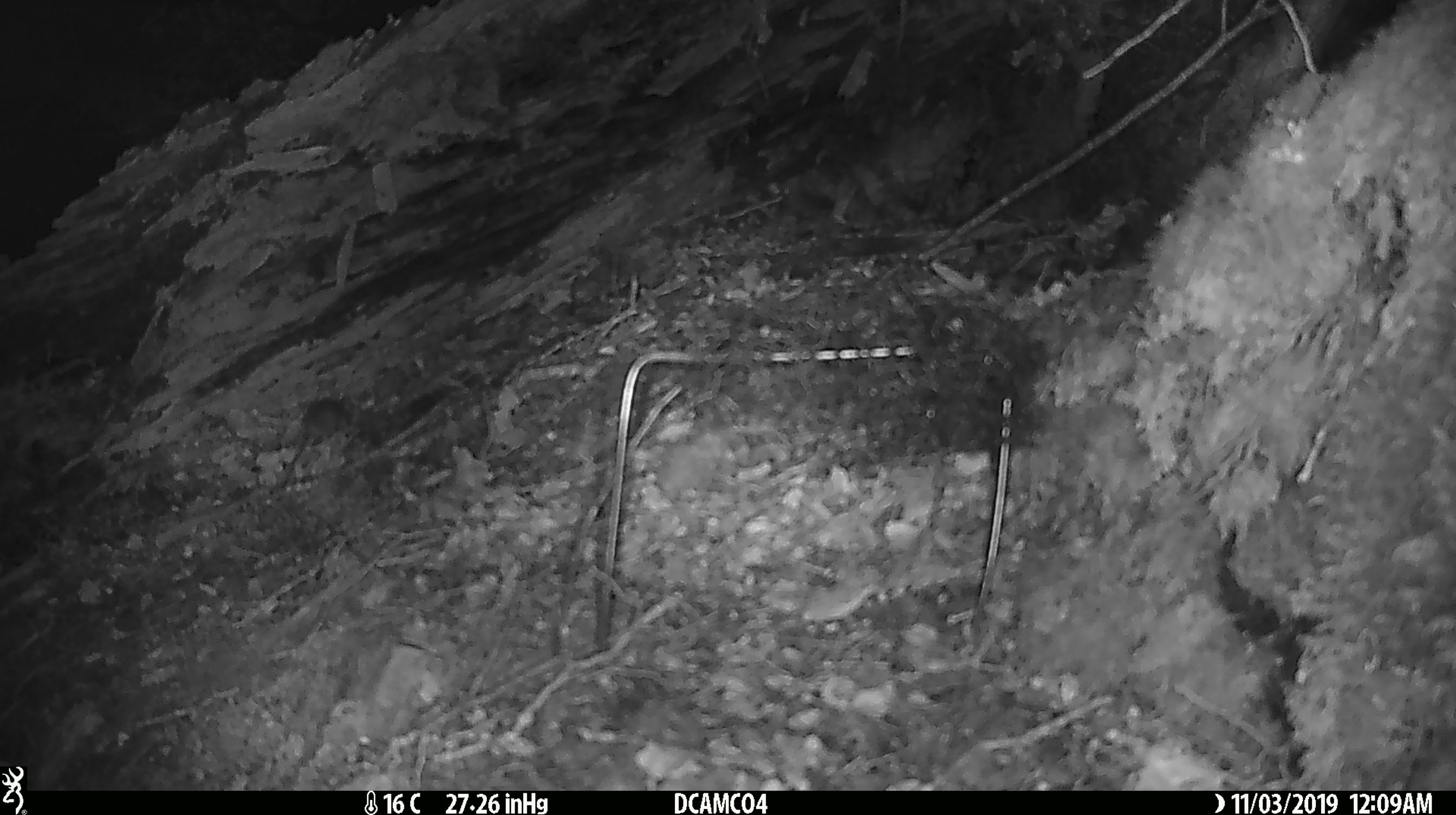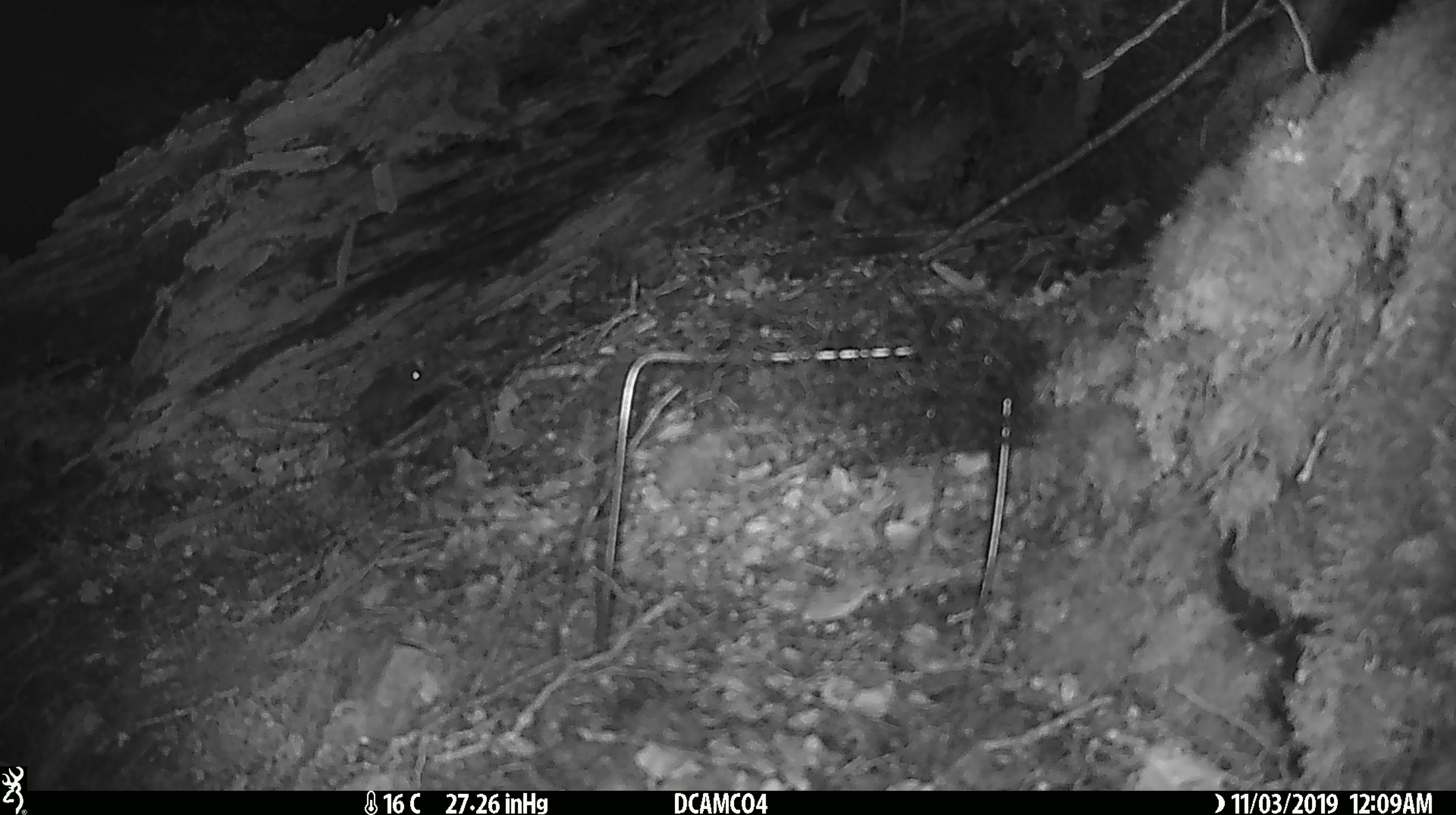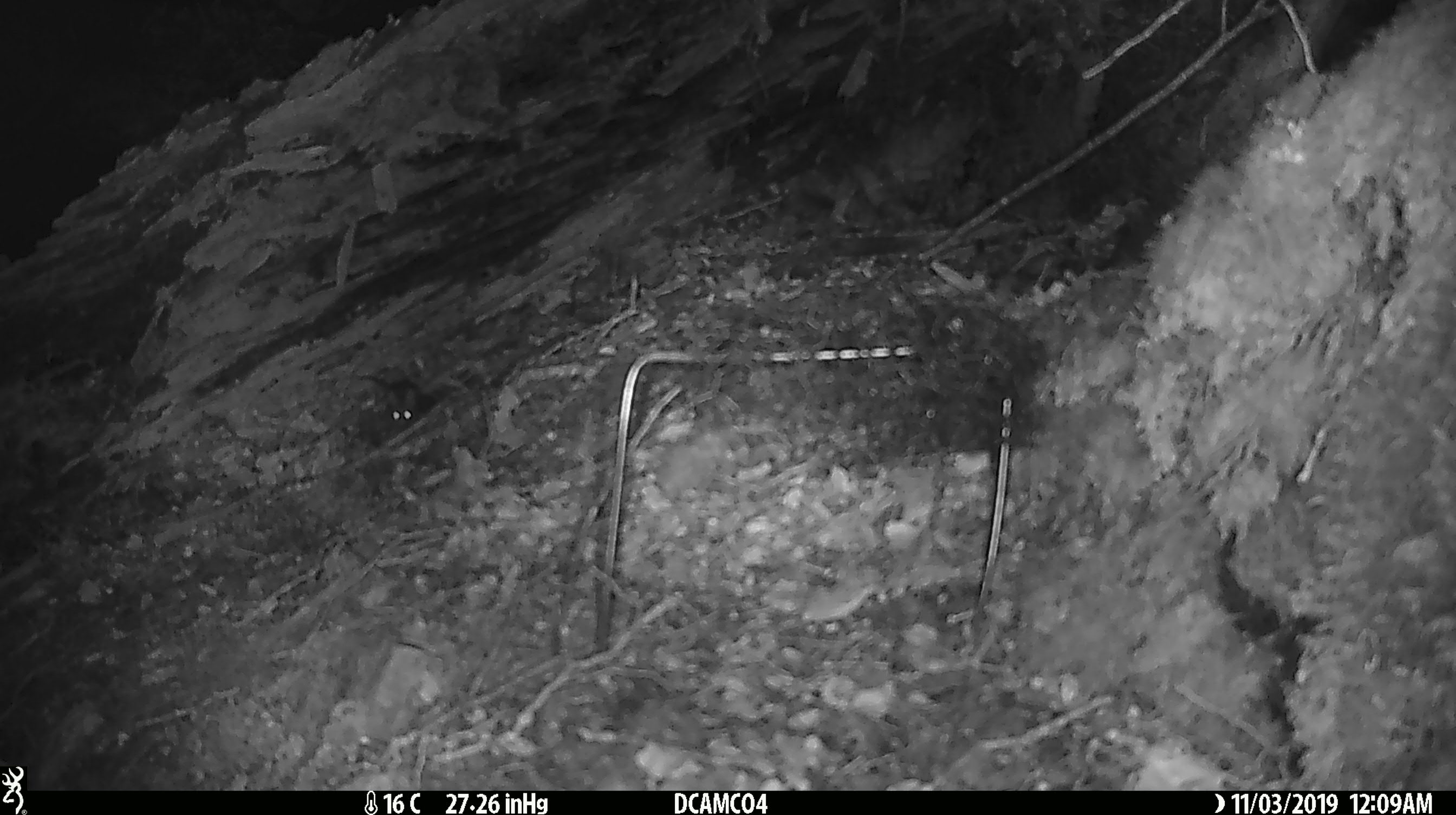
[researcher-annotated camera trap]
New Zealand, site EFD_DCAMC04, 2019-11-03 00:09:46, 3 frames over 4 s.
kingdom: Animalia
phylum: Chordata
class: Mammalia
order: Rodentia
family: Muridae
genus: Mus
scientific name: Mus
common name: mouse